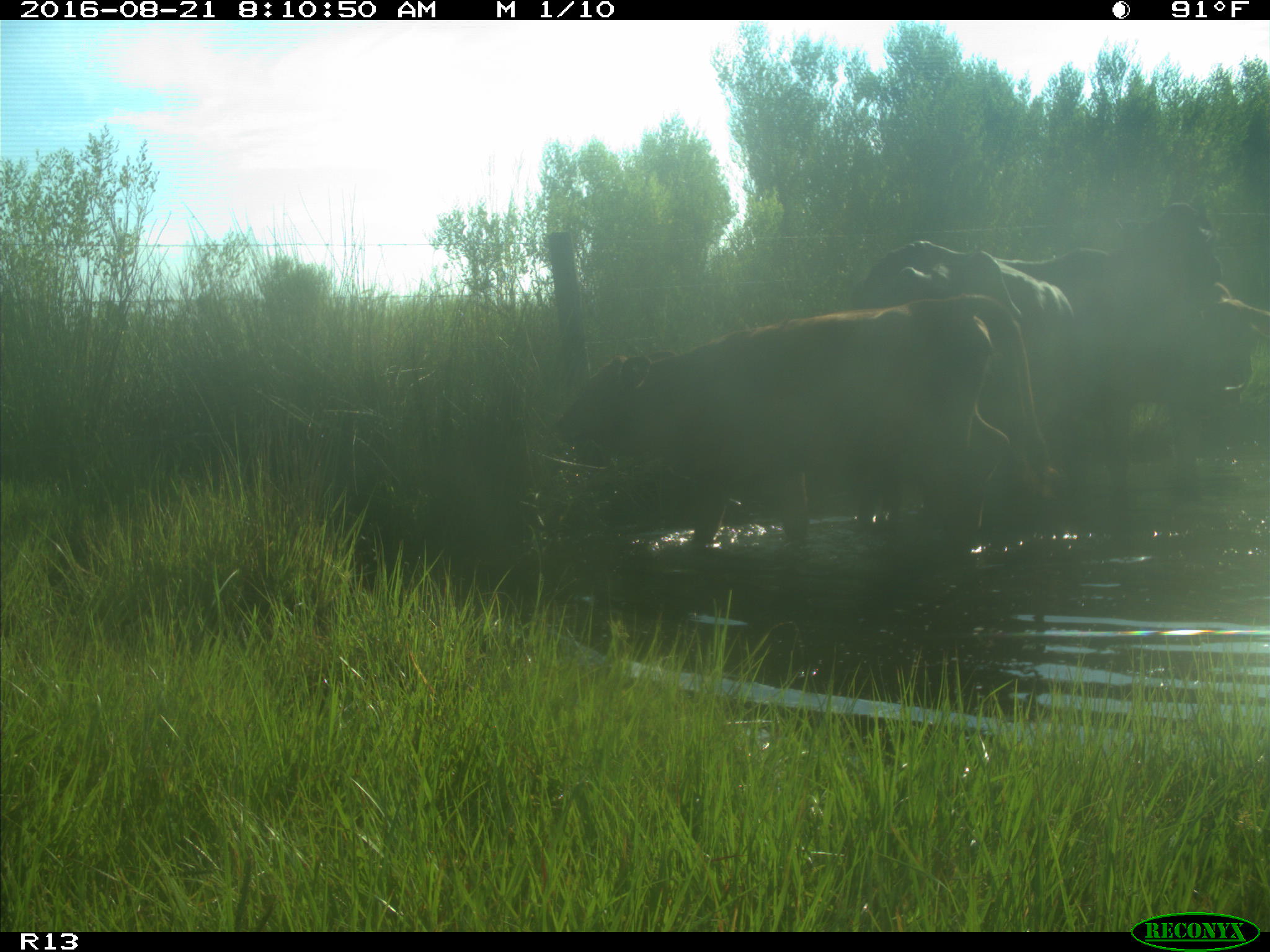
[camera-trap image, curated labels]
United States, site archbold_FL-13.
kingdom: Animalia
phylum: Chordata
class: Mammalia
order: Artiodactyla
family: Bovidae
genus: Bos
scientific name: Bos taurus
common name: domestic cow